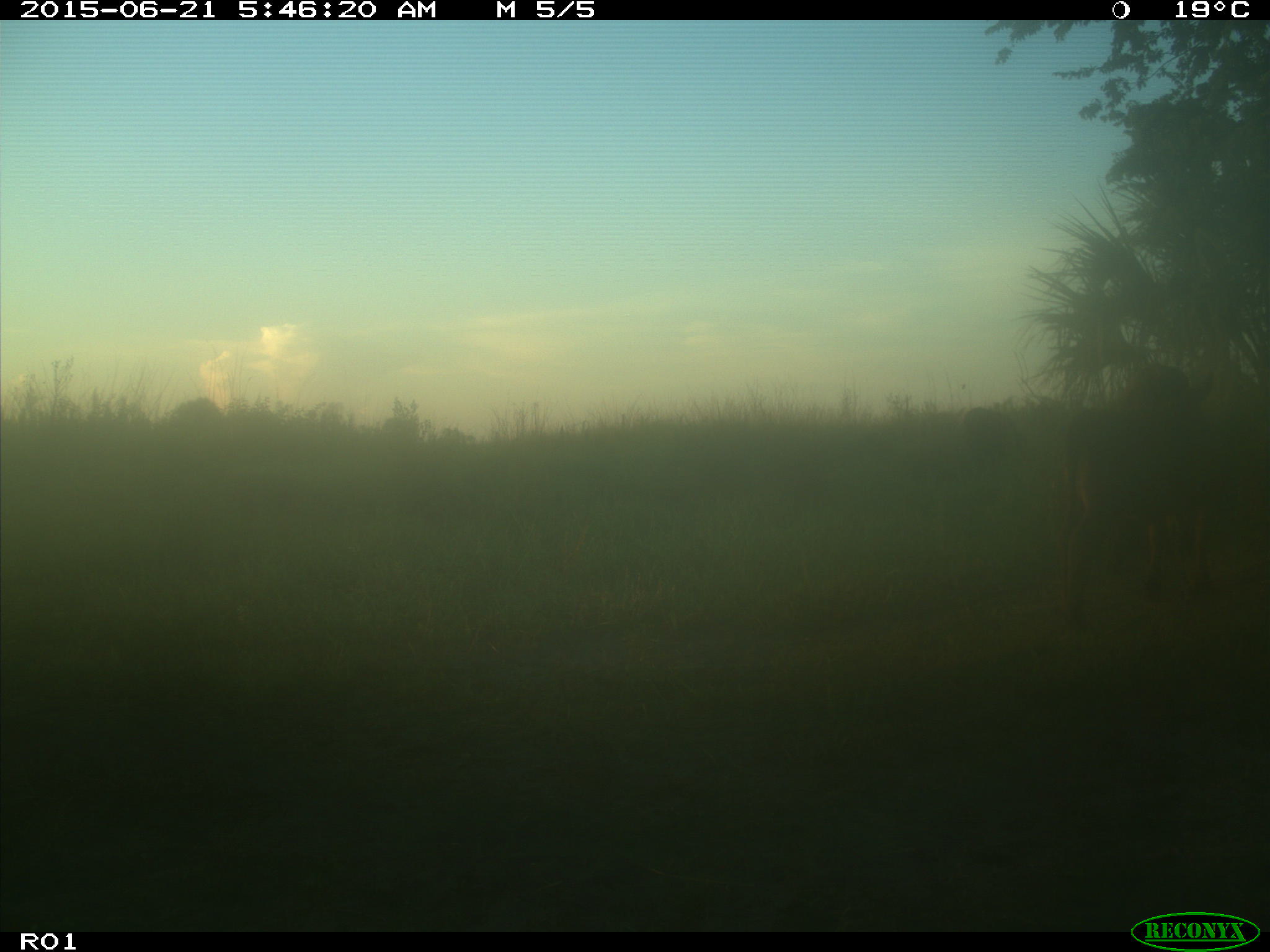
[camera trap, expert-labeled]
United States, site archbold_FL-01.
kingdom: Animalia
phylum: Chordata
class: Mammalia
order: Artiodactyla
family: Bovidae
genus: Bos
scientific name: Bos taurus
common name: domestic cow